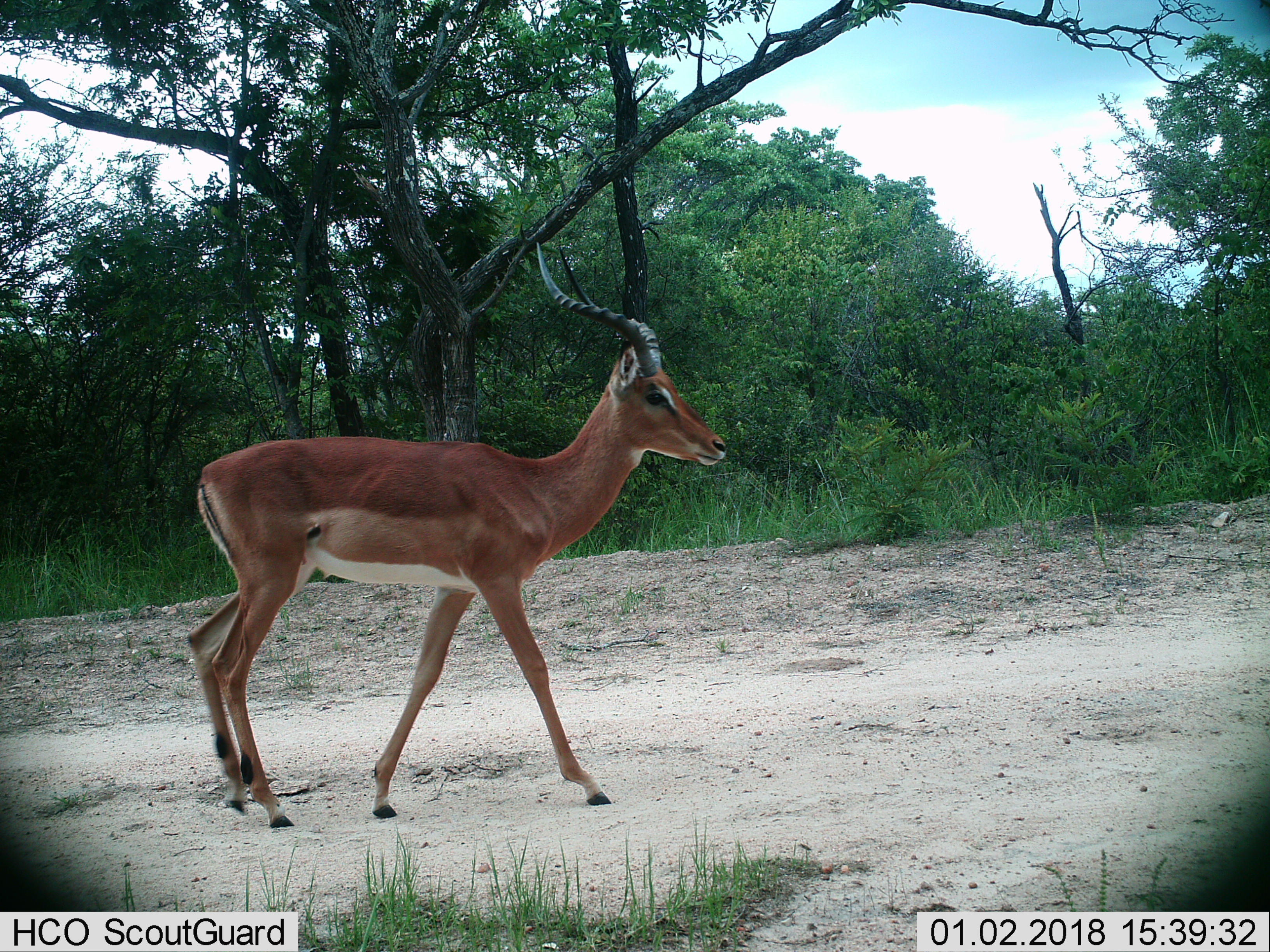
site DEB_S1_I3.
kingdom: Animalia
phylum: Chordata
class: Mammalia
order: Artiodactyla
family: Bovidae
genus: Aepyceros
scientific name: Aepyceros melampus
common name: impala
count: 1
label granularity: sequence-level